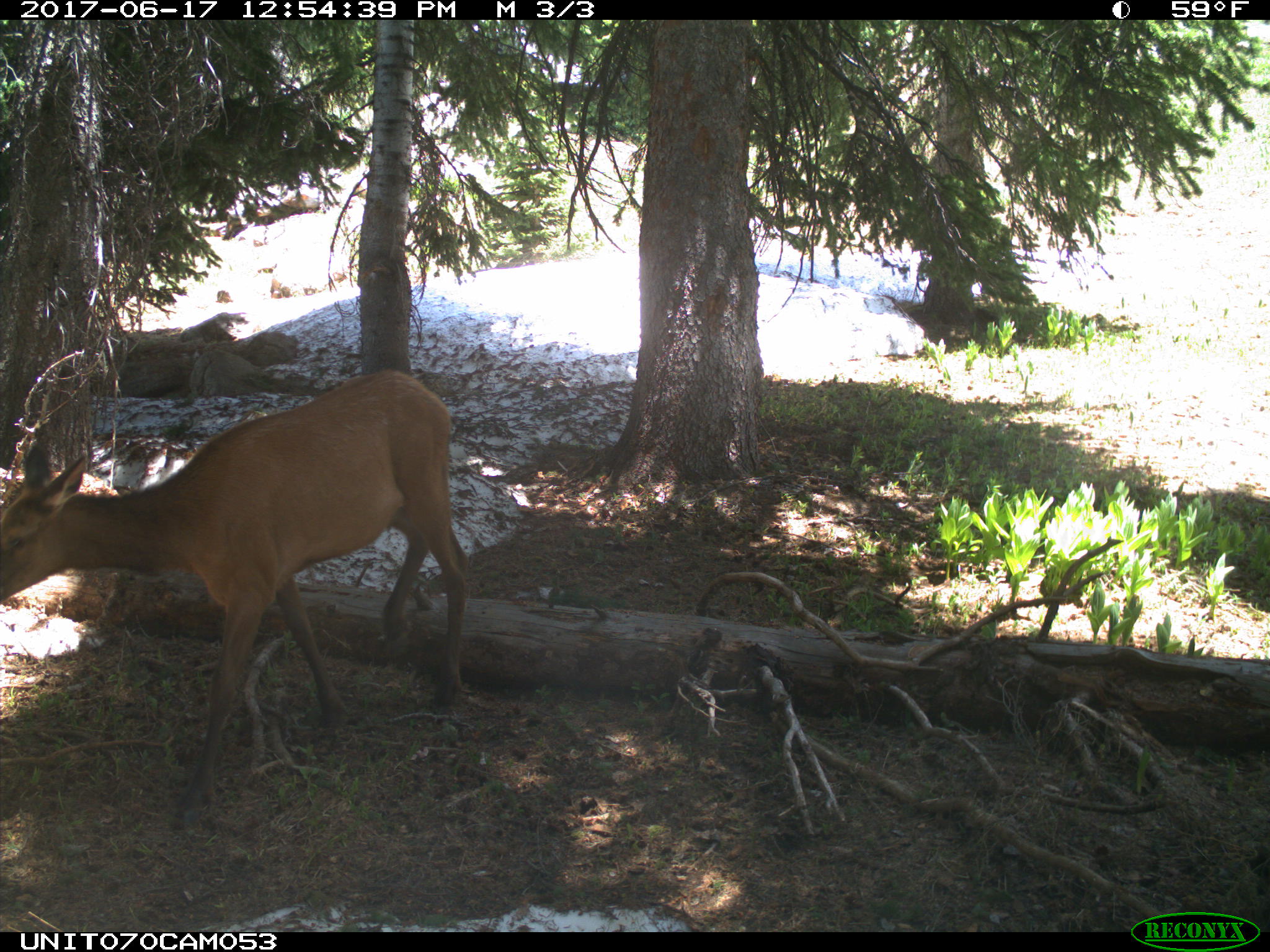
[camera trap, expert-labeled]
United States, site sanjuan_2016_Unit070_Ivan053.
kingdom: Animalia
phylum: Chordata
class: Mammalia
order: Artiodactyla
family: Cervidae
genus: Cervus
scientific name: Cervus elaphus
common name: red deer